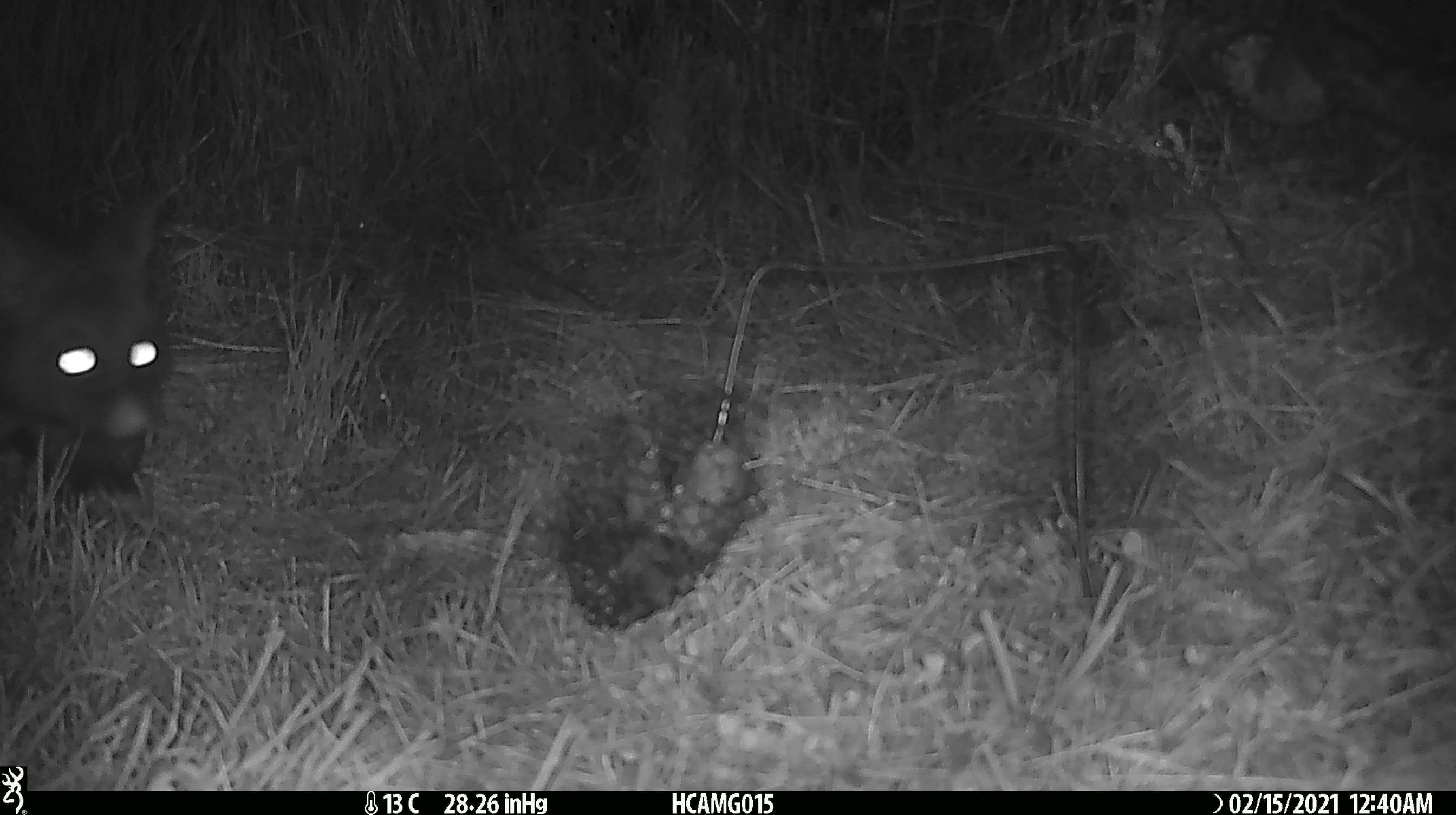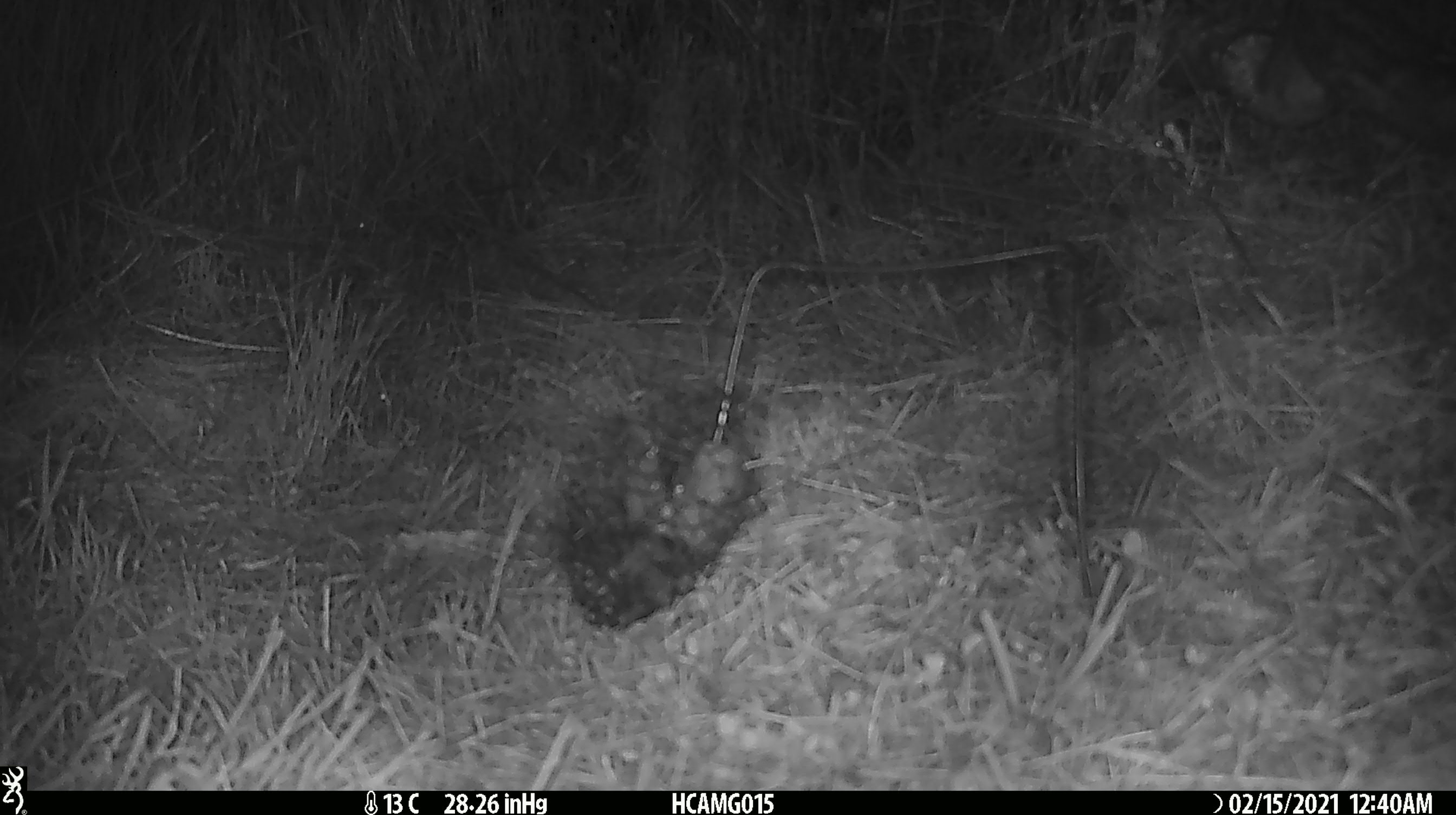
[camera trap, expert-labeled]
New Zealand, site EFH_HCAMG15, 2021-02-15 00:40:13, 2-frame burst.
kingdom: Animalia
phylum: Chordata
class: Mammalia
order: Diprotodontia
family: Phalangeridae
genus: Trichosurus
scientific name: Trichosurus vulpecula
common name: common brushtail possum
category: possum